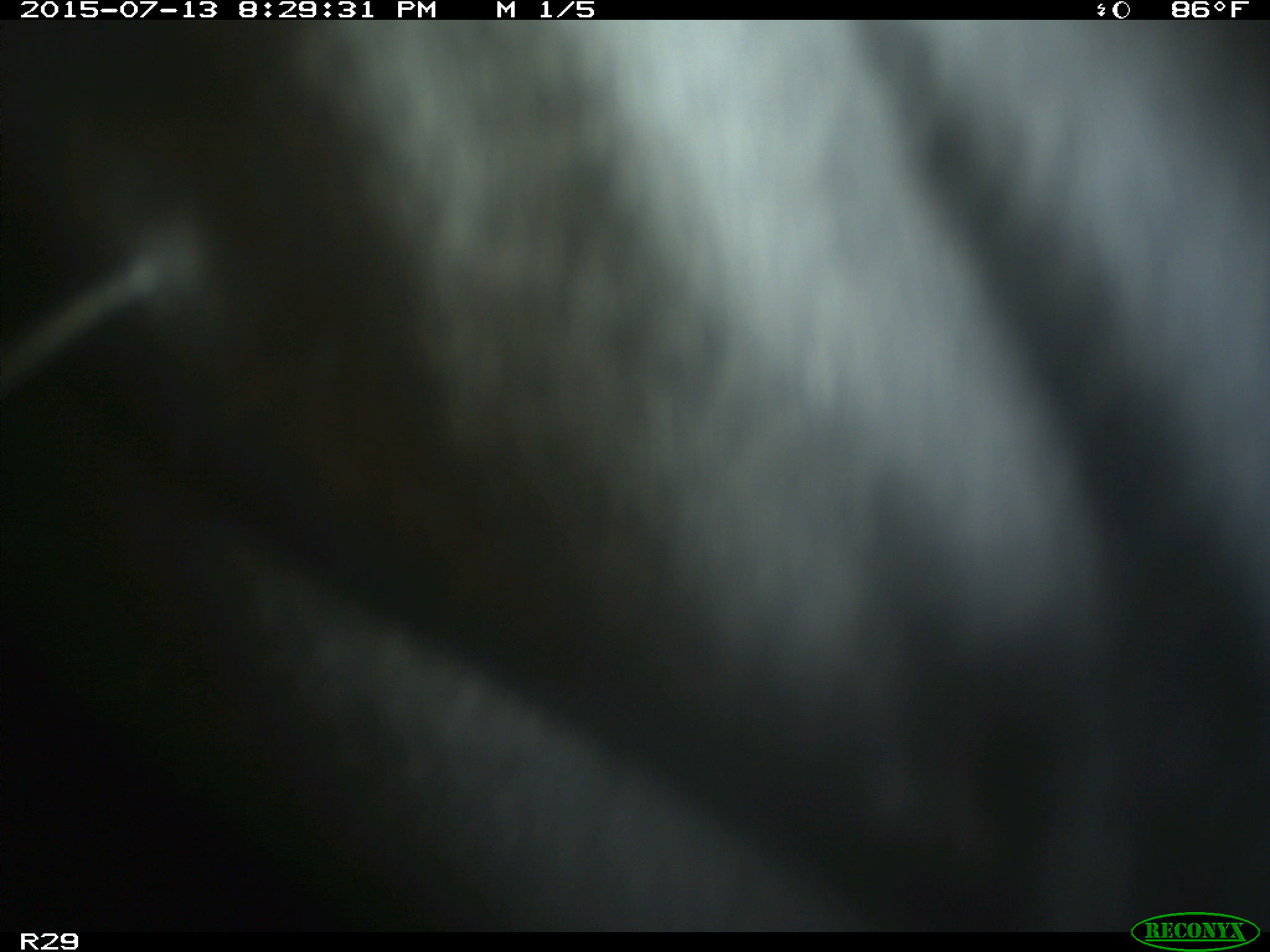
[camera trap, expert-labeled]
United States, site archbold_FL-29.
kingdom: Animalia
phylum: Chordata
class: Mammalia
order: Artiodactyla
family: Bovidae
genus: Bos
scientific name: Bos taurus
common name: domestic cow